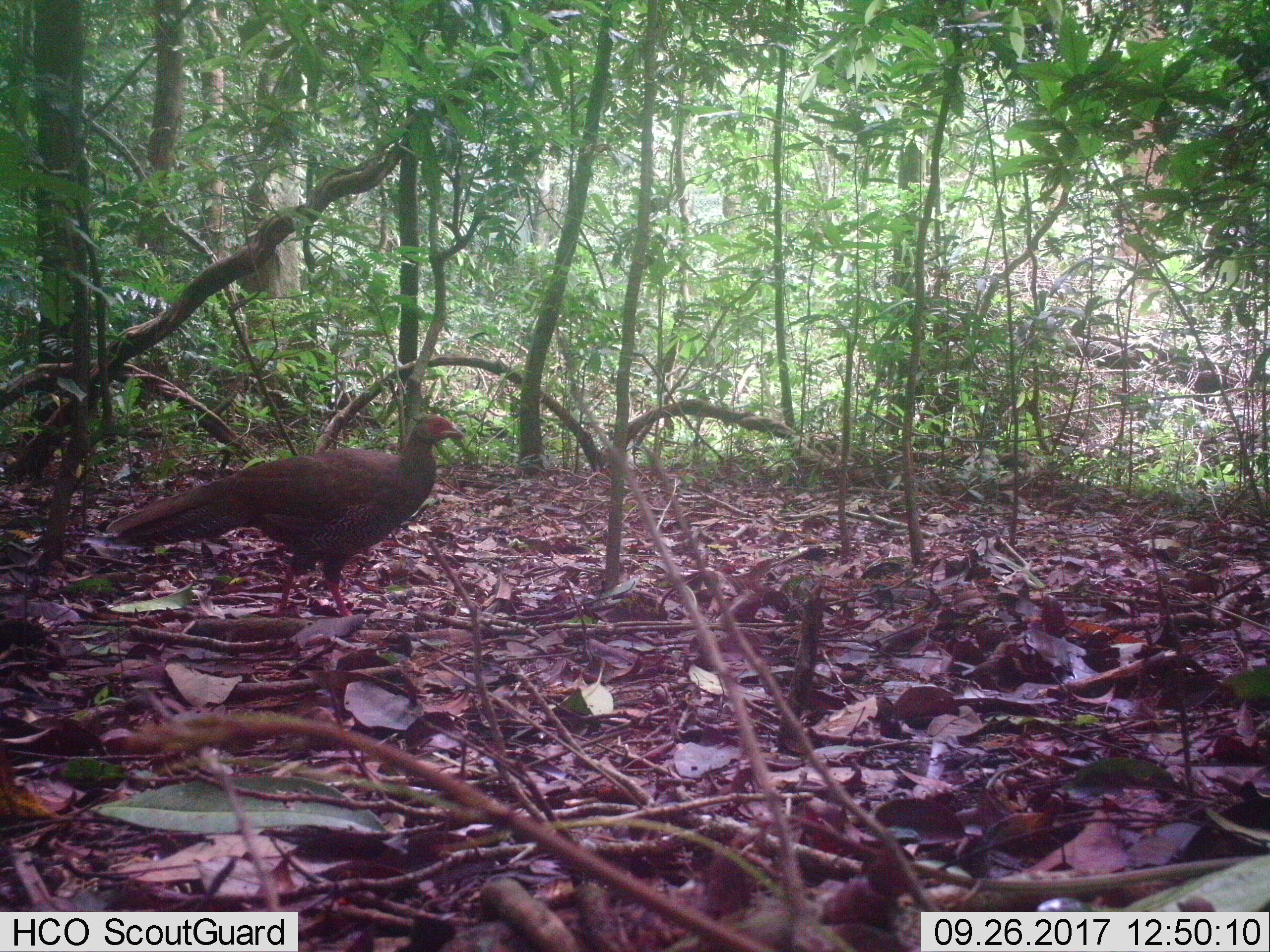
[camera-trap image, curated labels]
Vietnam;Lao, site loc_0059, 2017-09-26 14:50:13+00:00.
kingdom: Animalia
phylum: Chordata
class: Aves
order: Galliformes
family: Phasianidae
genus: Lophura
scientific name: Lophura nycthemera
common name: silver pheasant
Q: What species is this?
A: Silver pheasant (Lophura nycthemera).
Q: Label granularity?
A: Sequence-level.